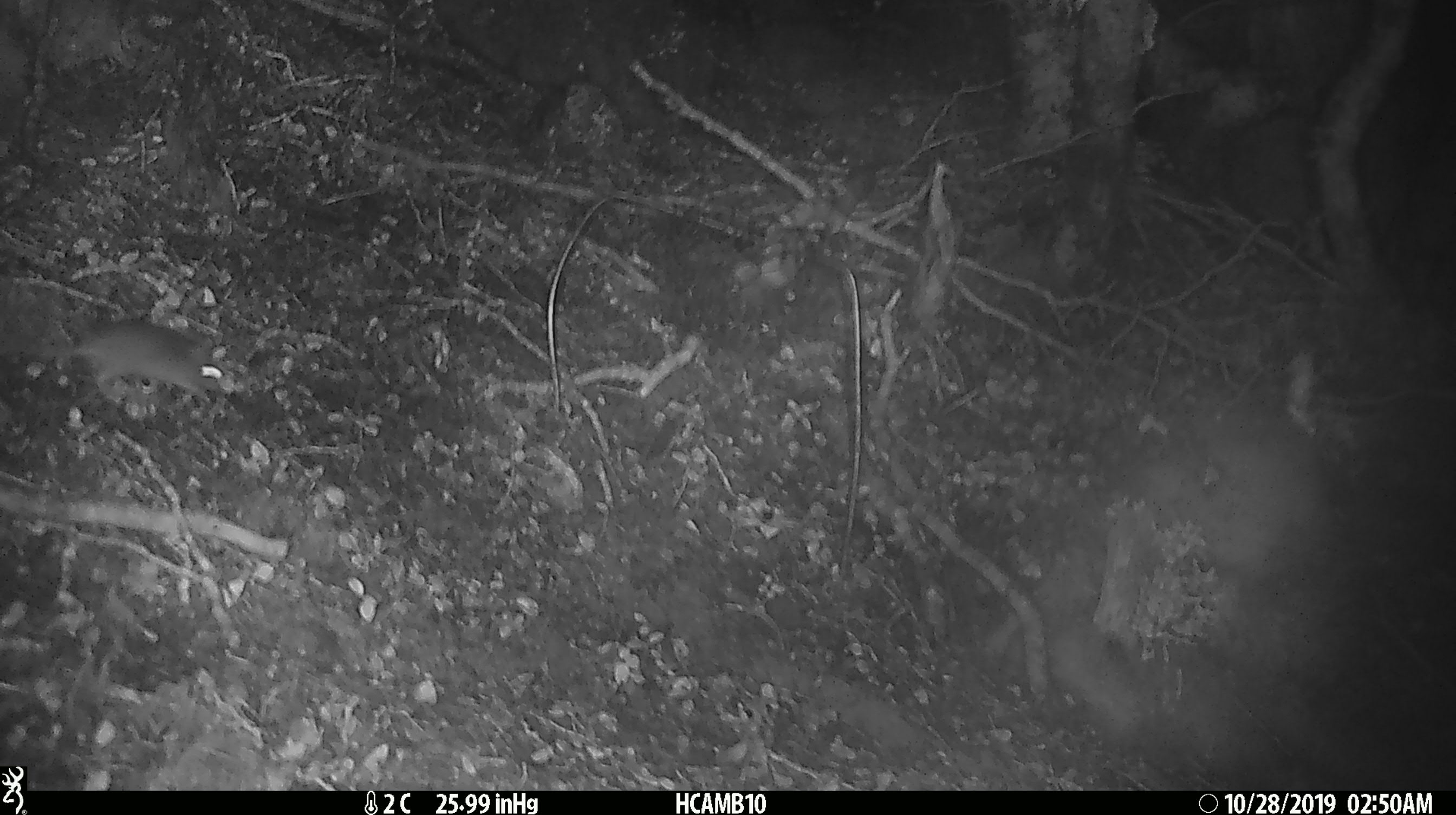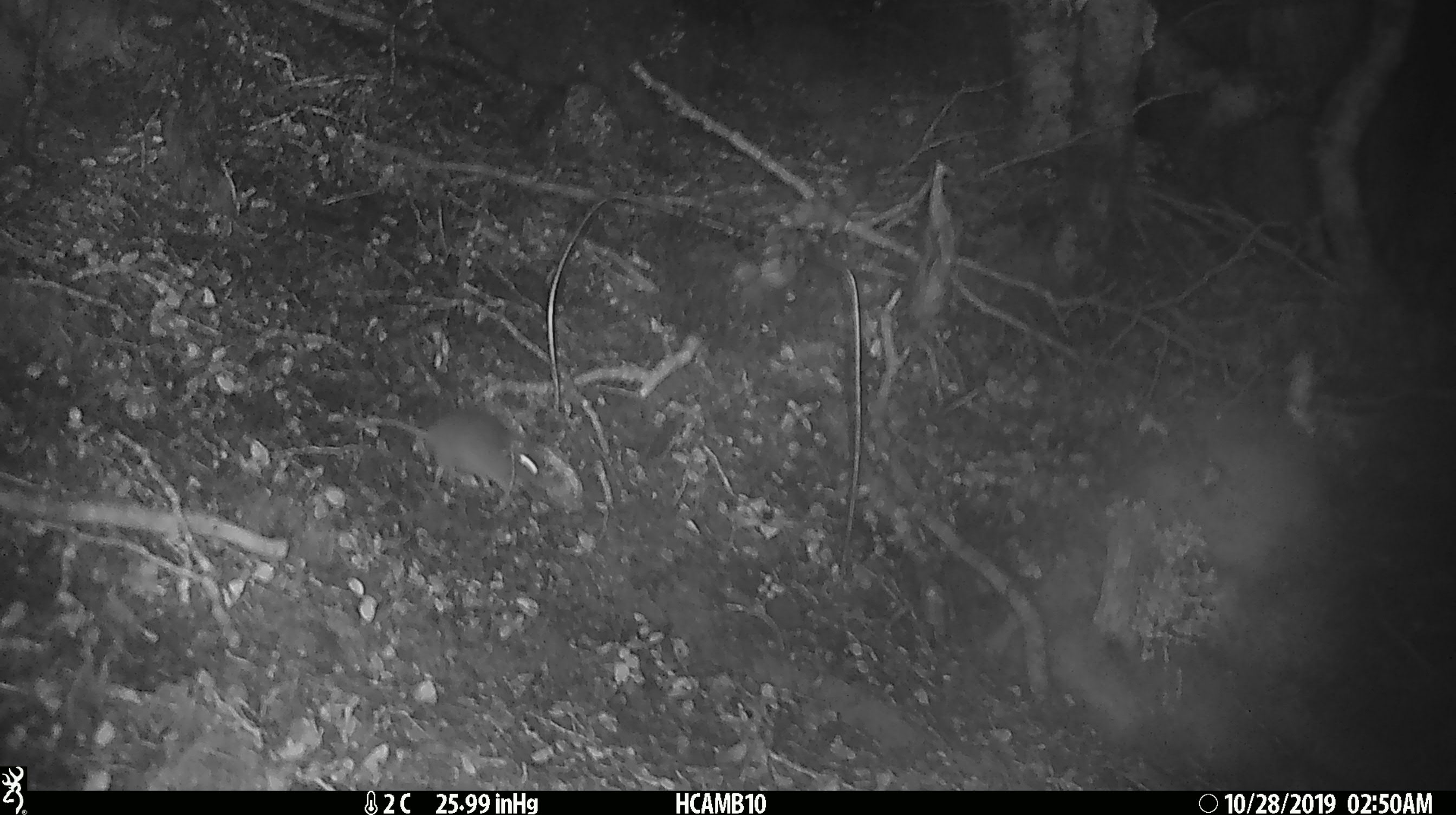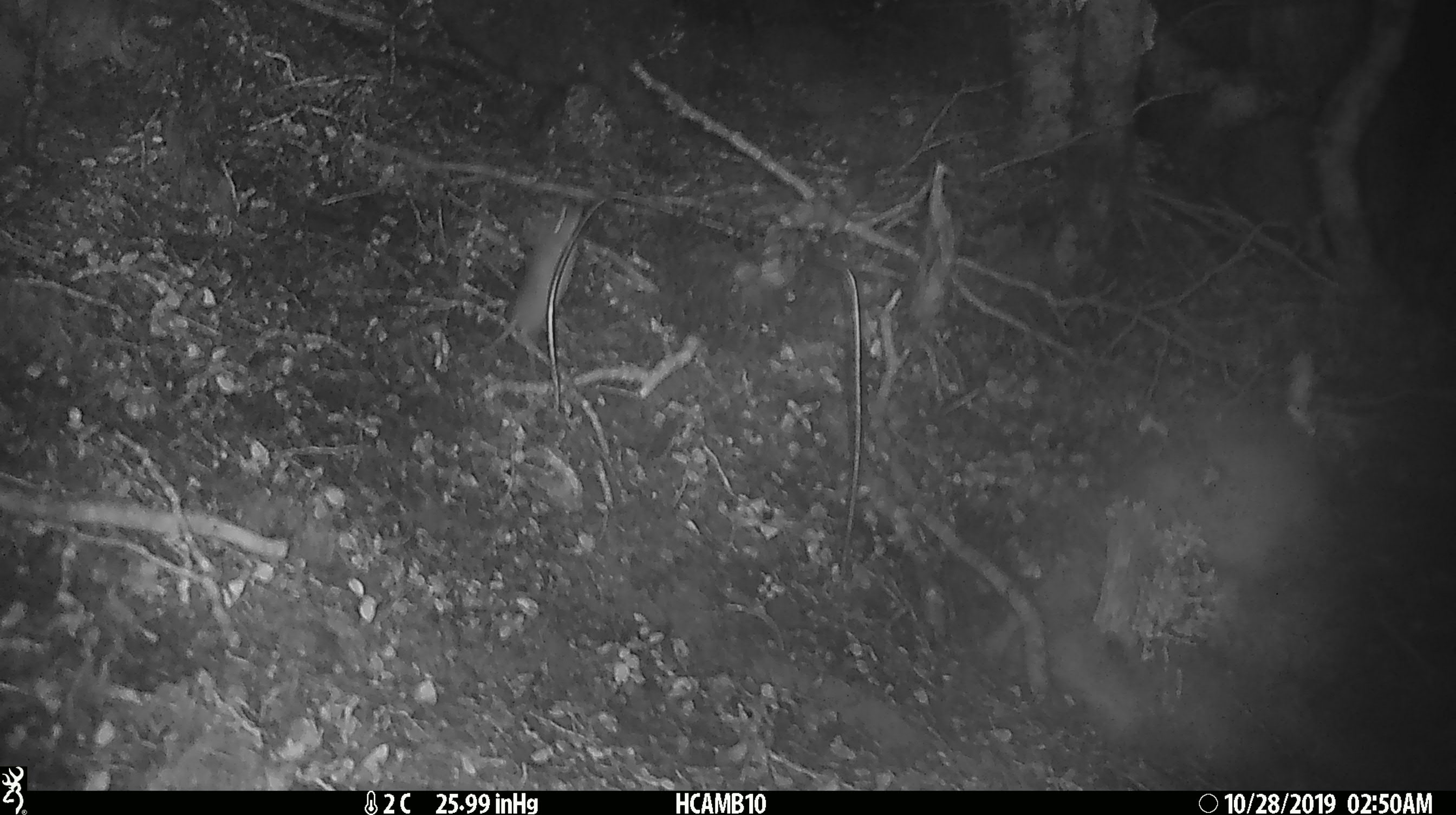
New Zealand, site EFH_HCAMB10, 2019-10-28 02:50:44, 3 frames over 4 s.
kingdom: Animalia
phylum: Chordata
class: Mammalia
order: Rodentia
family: Muridae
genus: Mus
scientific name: Mus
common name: mouse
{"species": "mouse (Mus)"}